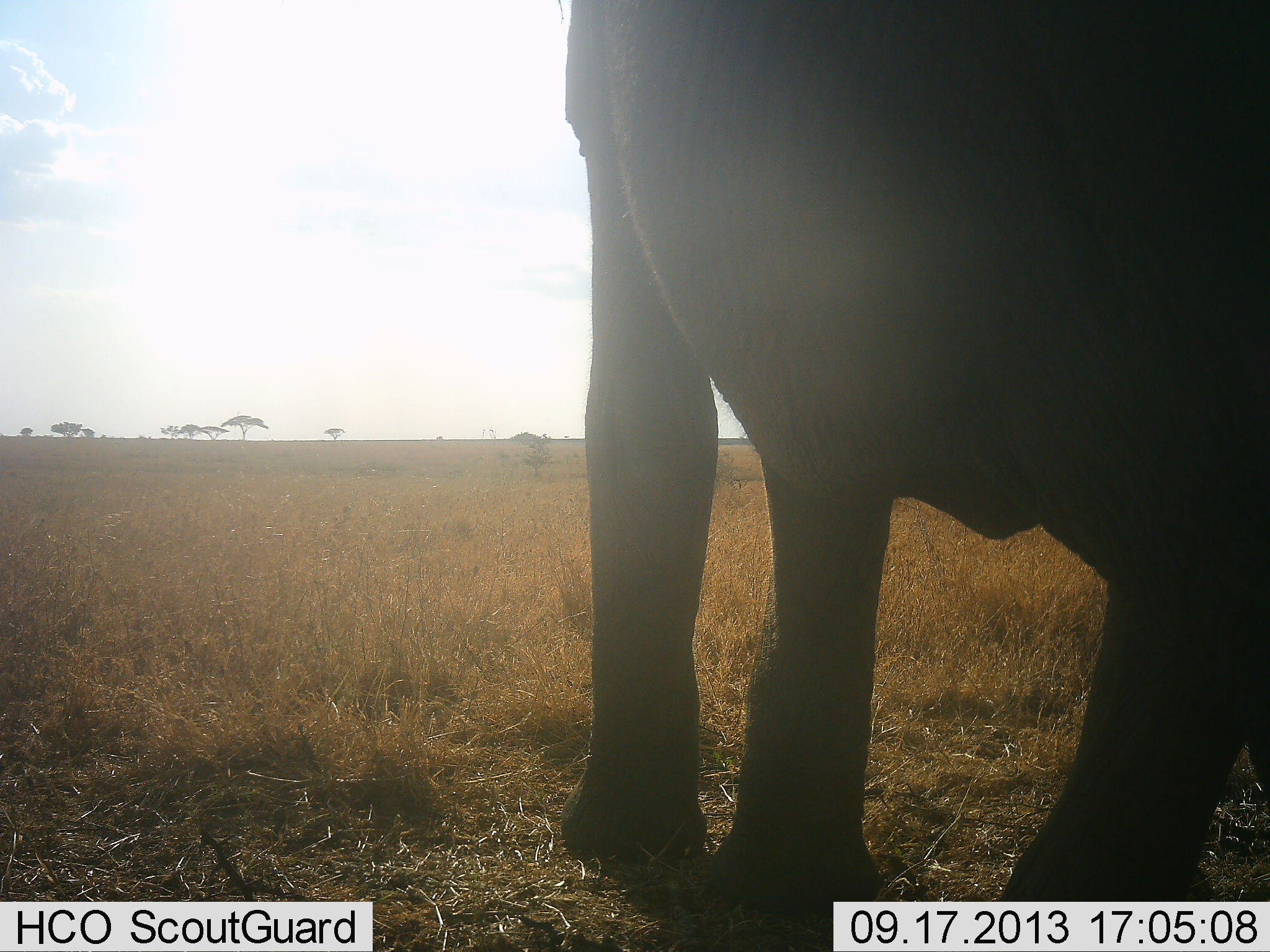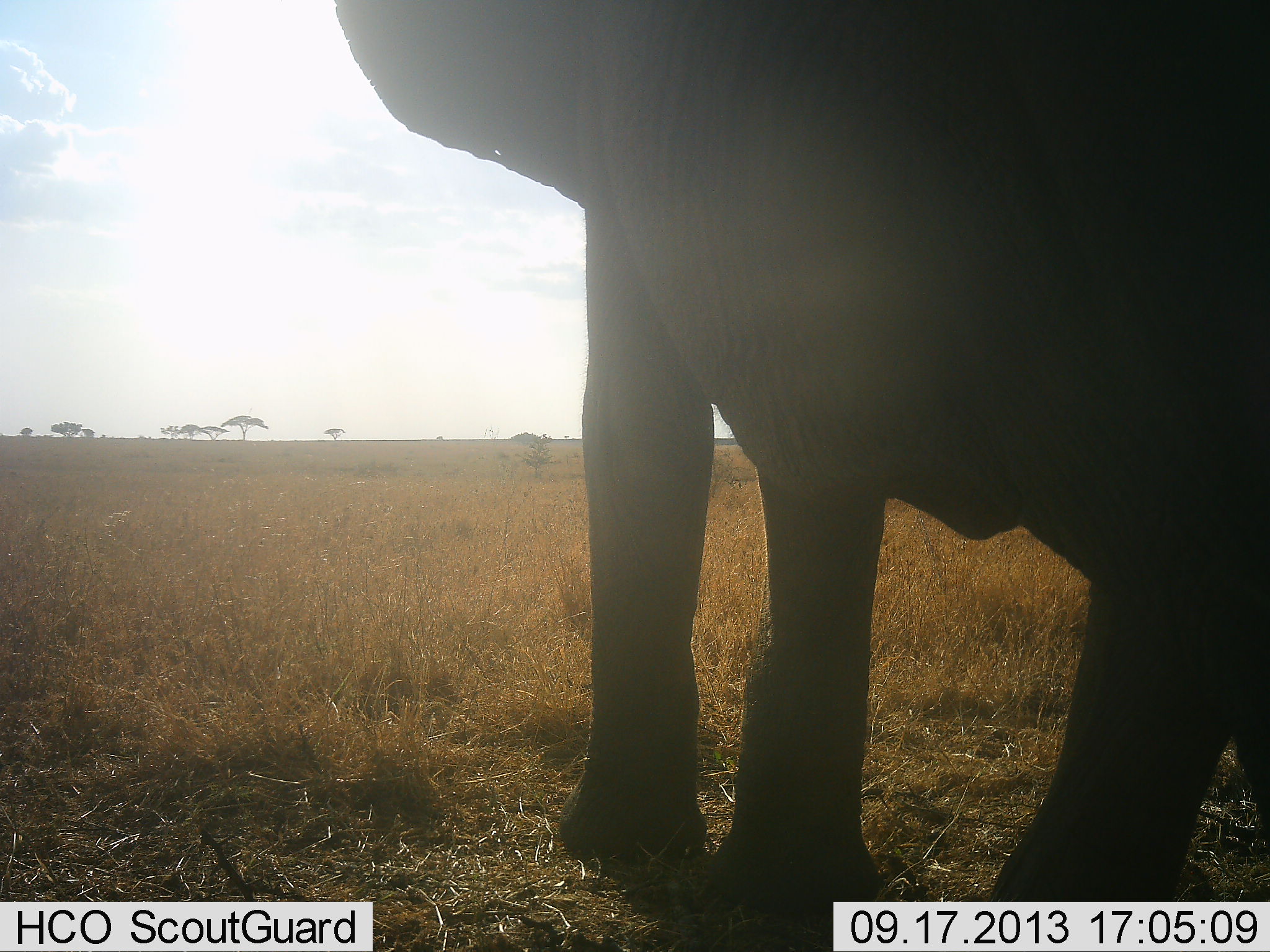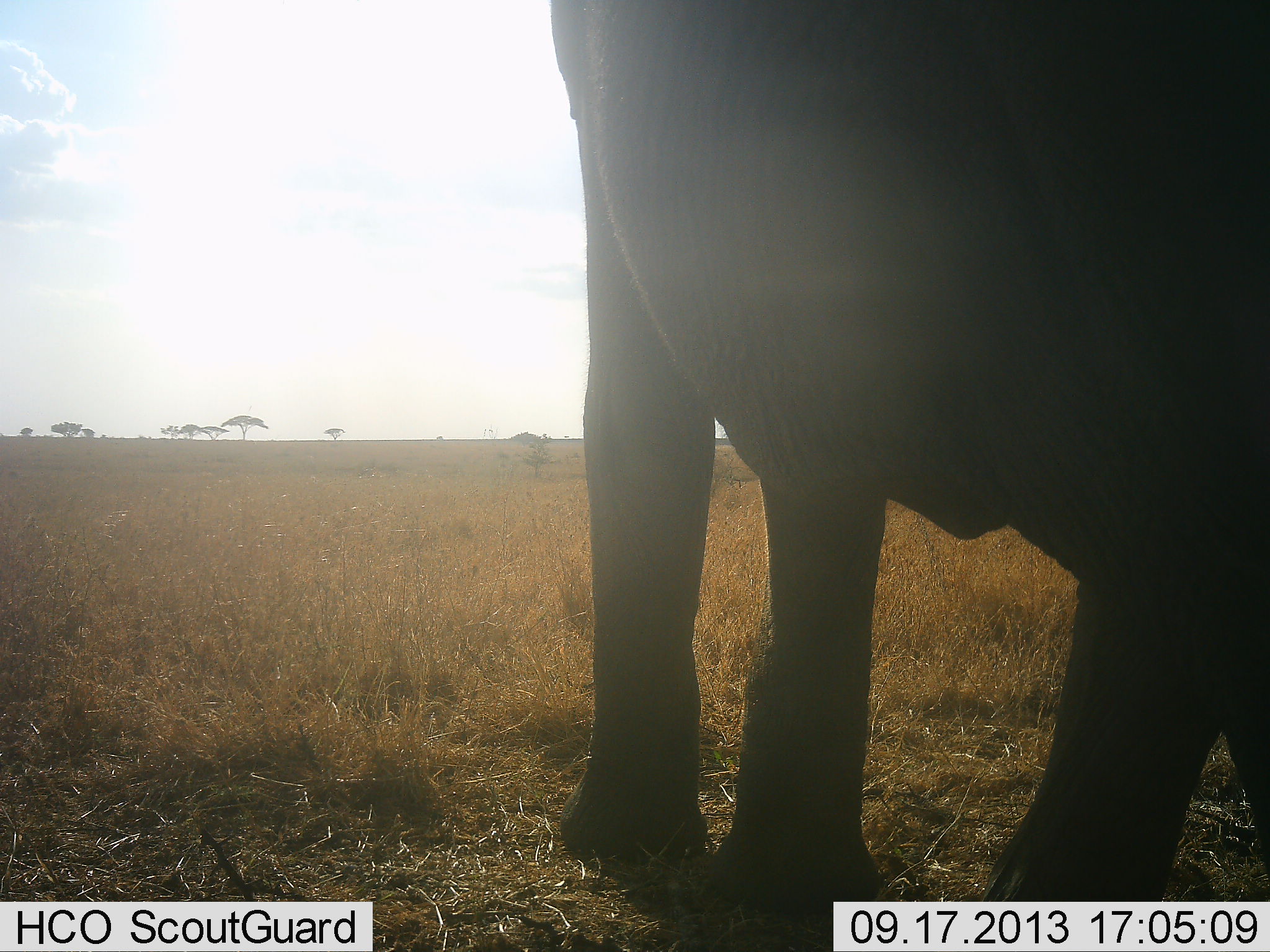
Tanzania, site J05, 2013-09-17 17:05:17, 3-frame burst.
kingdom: Animalia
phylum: Chordata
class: Mammalia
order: Proboscidea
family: Elephantidae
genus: Loxodonta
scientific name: Loxodonta africana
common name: african bush elephant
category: elephant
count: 1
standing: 88%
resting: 6%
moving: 6%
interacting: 0%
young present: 3%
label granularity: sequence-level